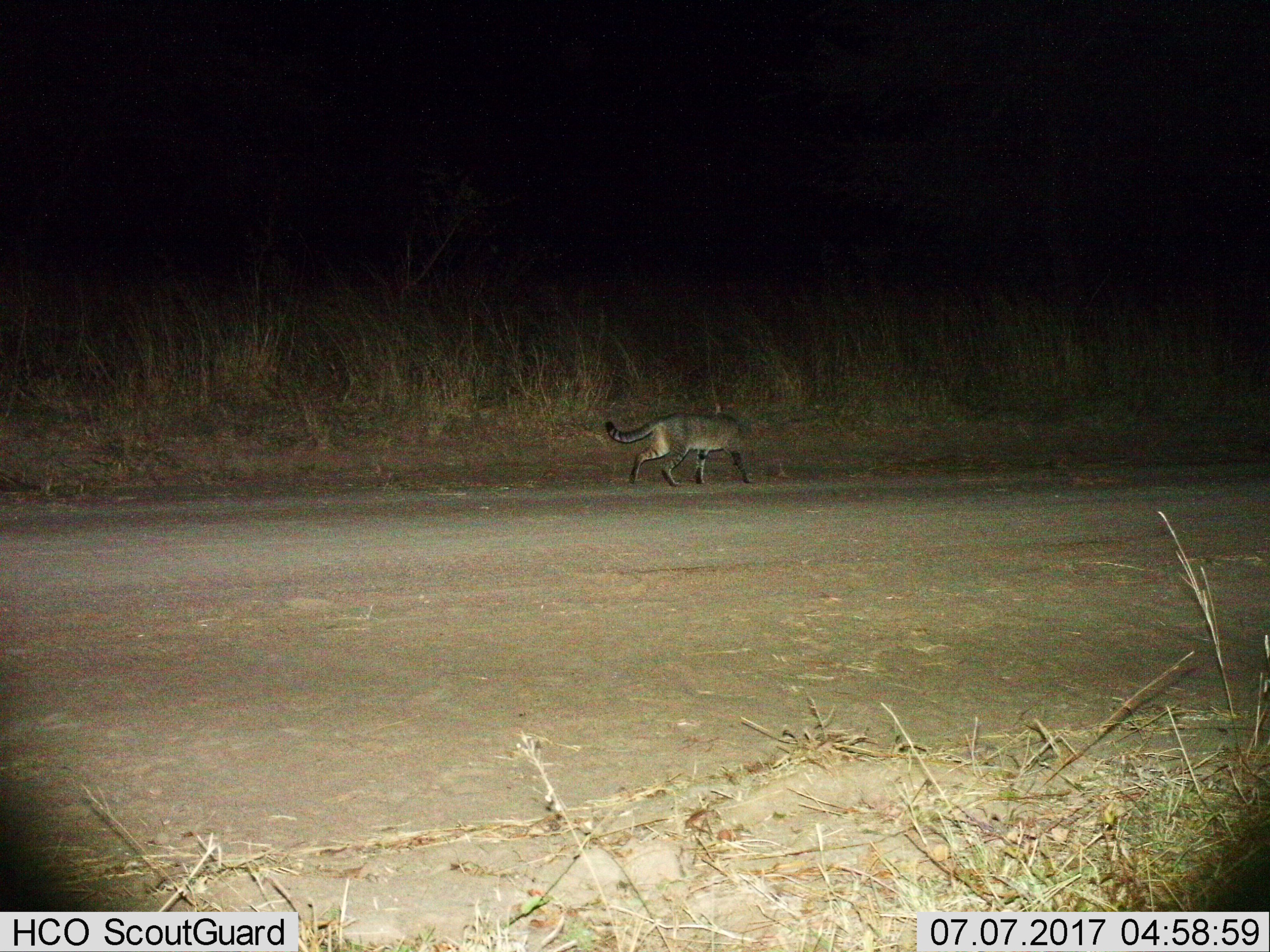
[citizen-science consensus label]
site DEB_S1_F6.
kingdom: Animalia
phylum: Chordata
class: Mammalia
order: Carnivora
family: Felidae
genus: Felis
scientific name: Felis lybica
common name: african wild cat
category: africanwildcat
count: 1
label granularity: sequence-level